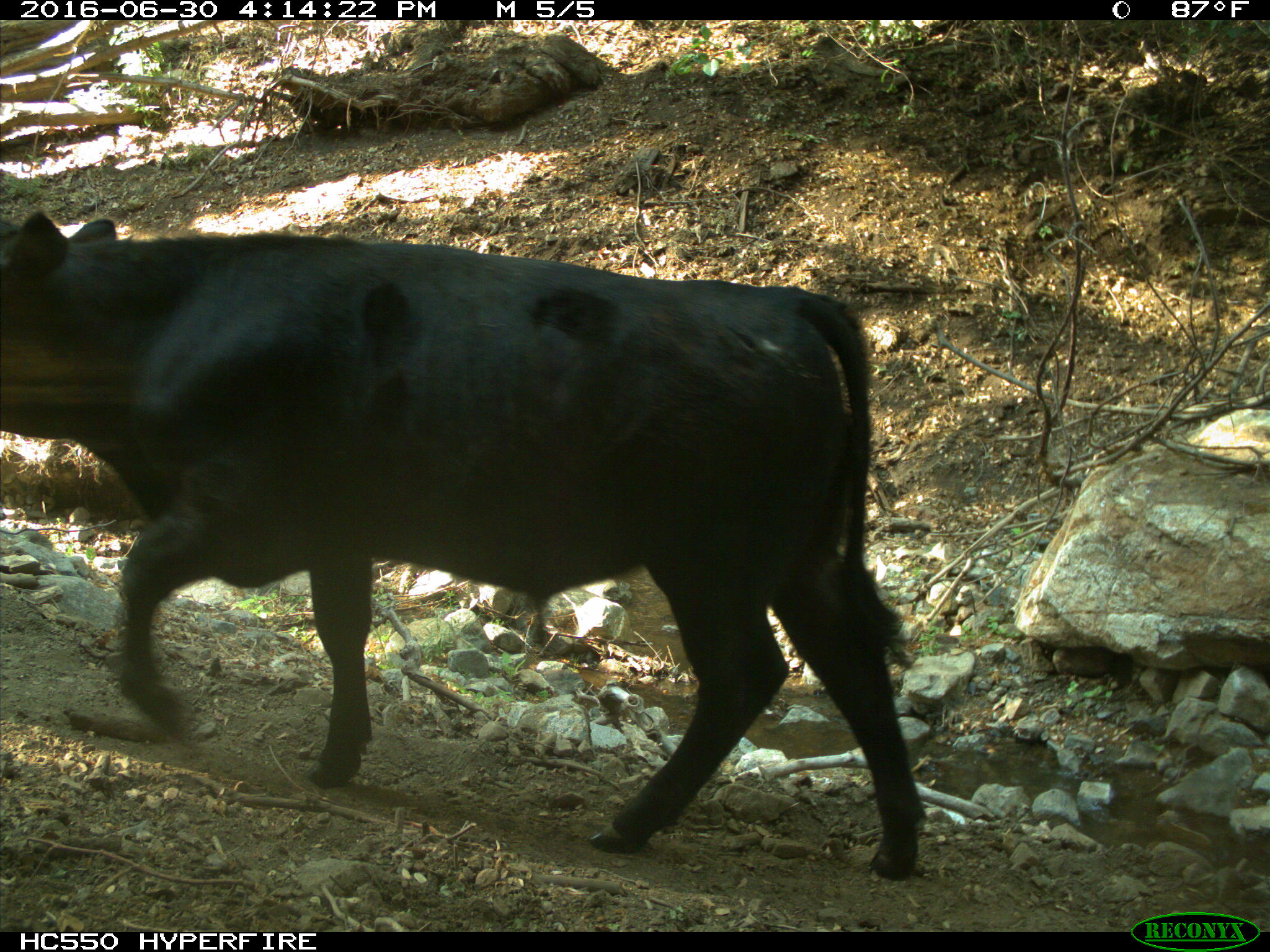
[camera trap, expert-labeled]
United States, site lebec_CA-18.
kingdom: Animalia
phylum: Chordata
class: Mammalia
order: Artiodactyla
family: Bovidae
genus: Bos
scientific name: Bos taurus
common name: domestic cow